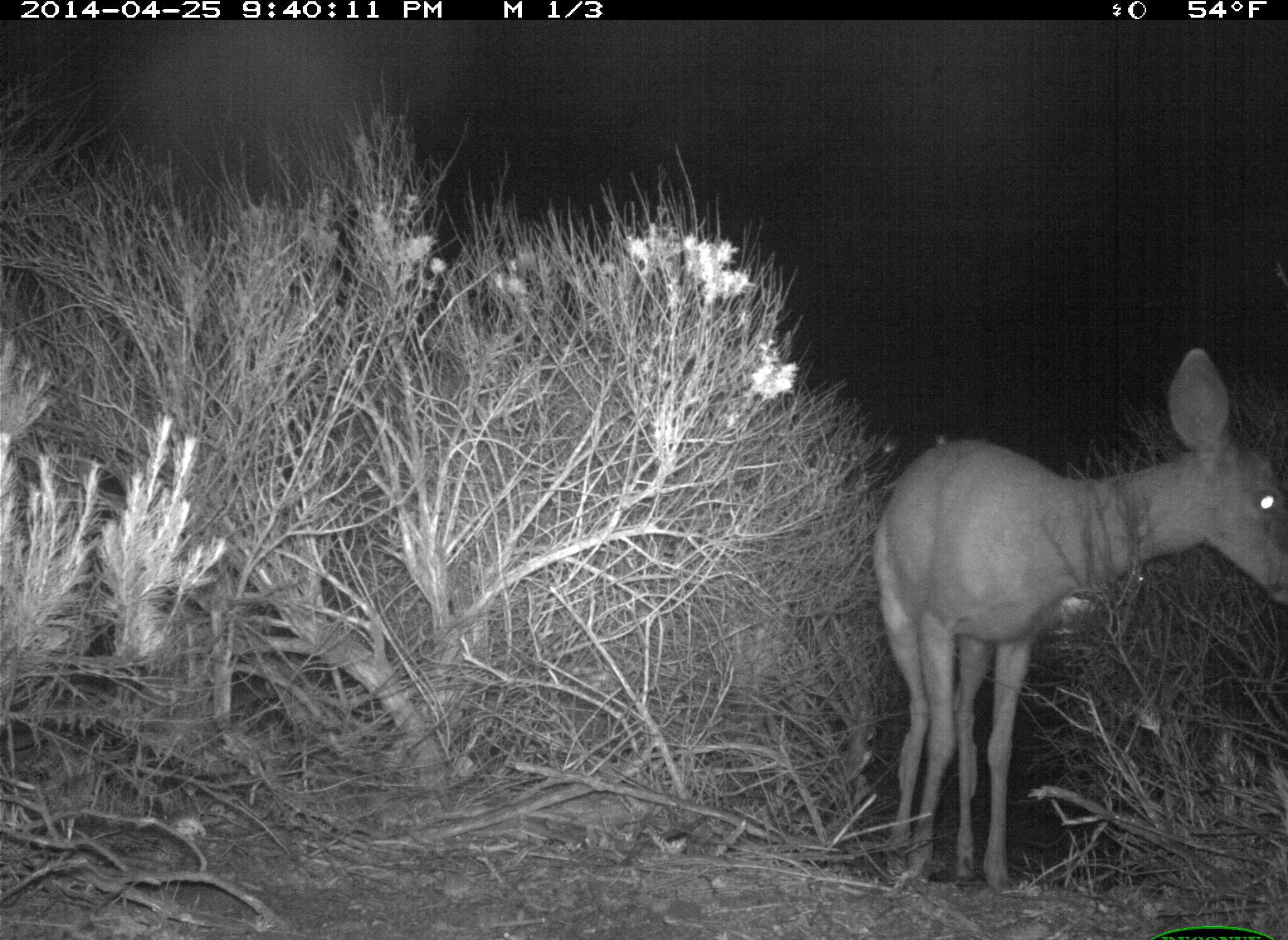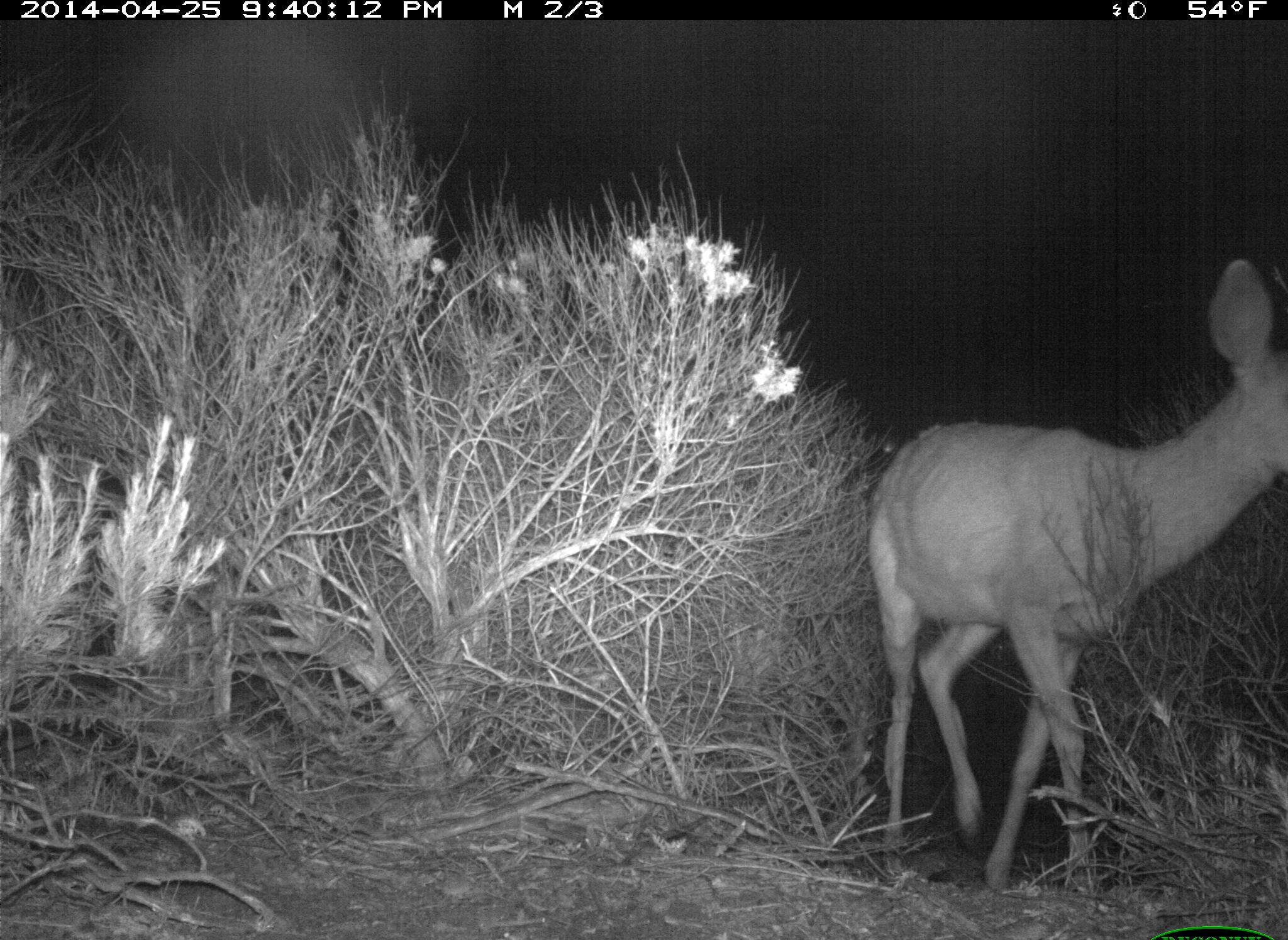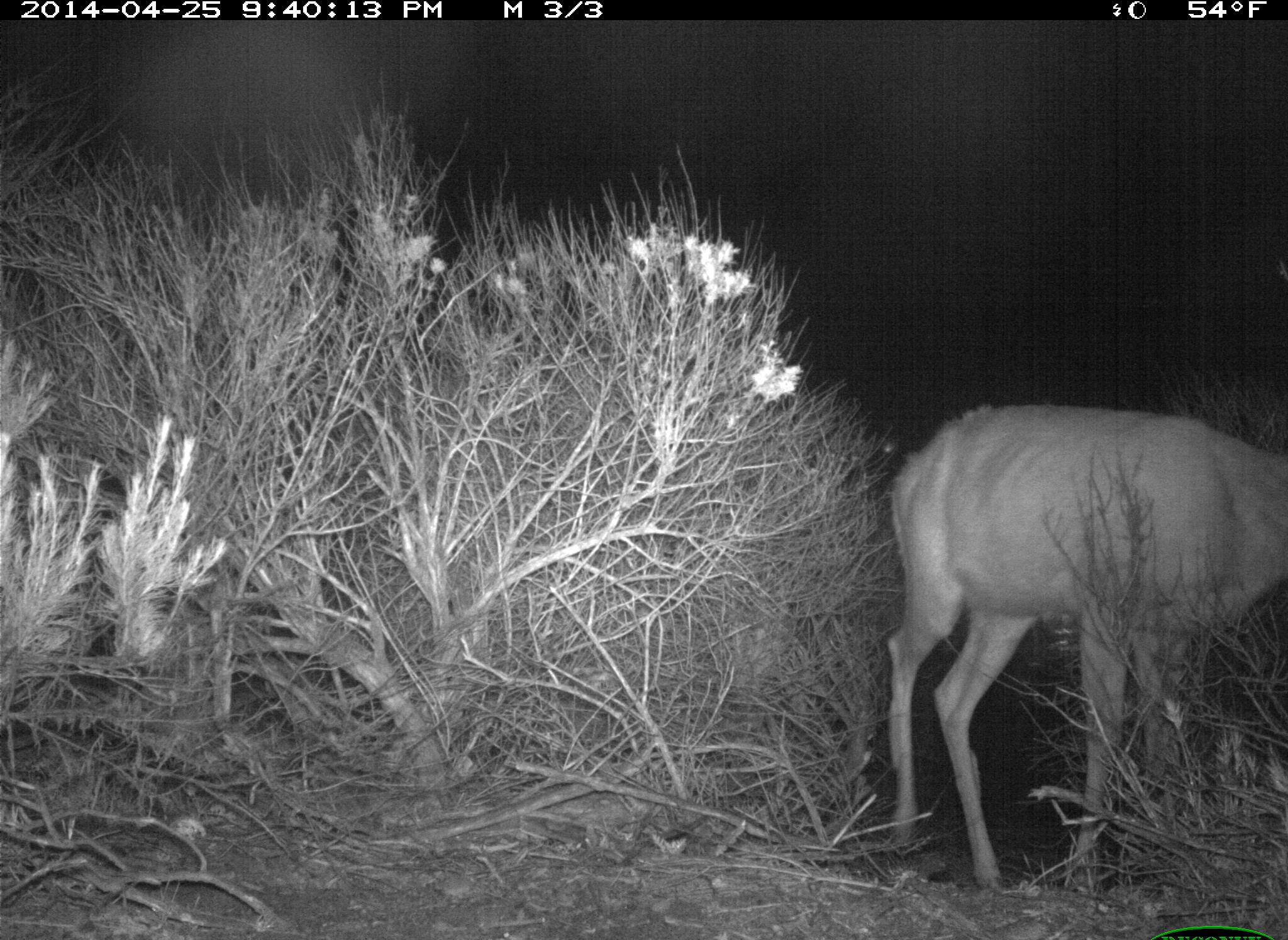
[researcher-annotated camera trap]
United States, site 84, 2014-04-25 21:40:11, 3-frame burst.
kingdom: Animalia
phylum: Chordata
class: Mammalia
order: Artiodactyla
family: Cervidae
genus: Odocoileus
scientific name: Odocoileus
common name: deer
Deer (Odocoileus).